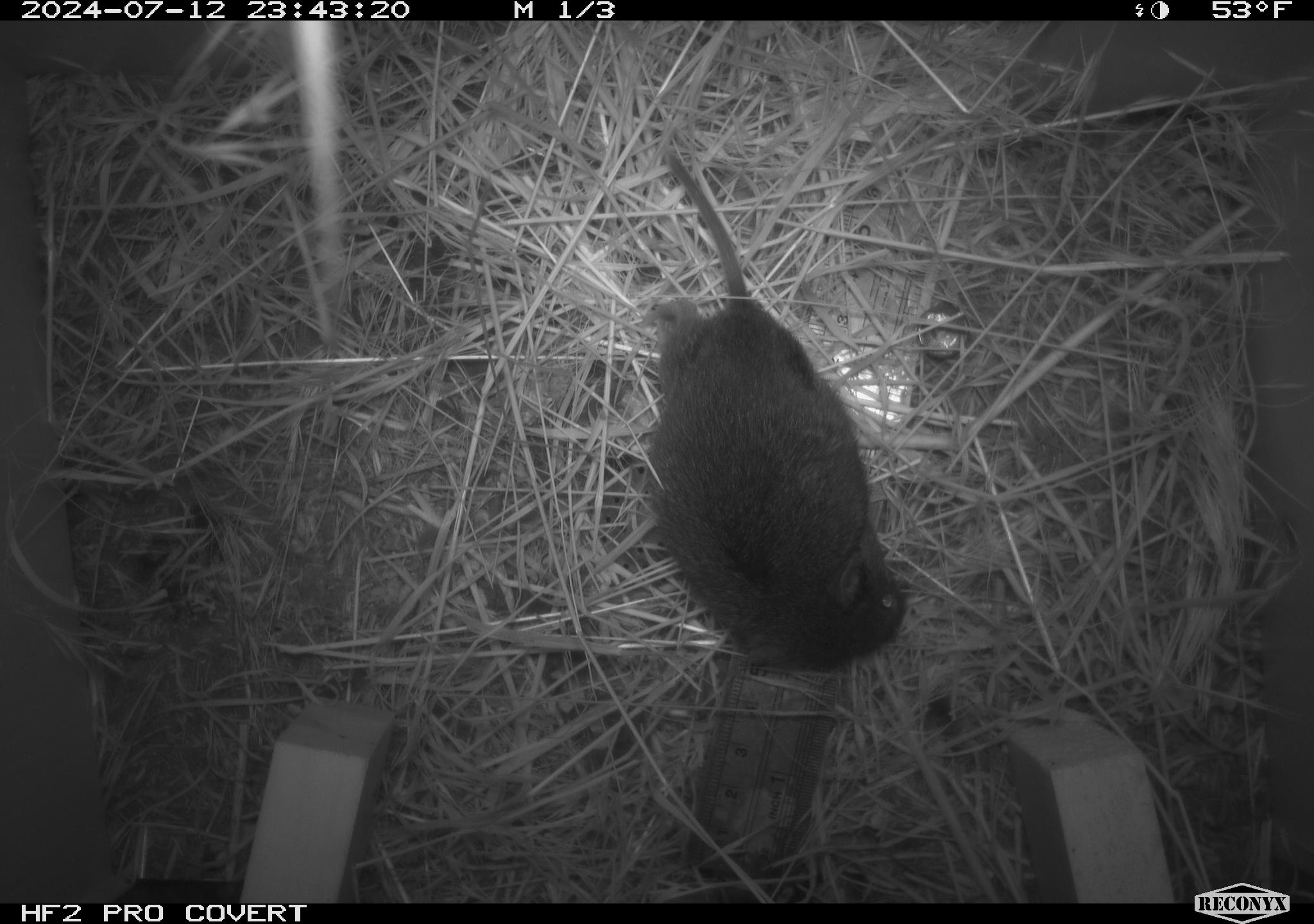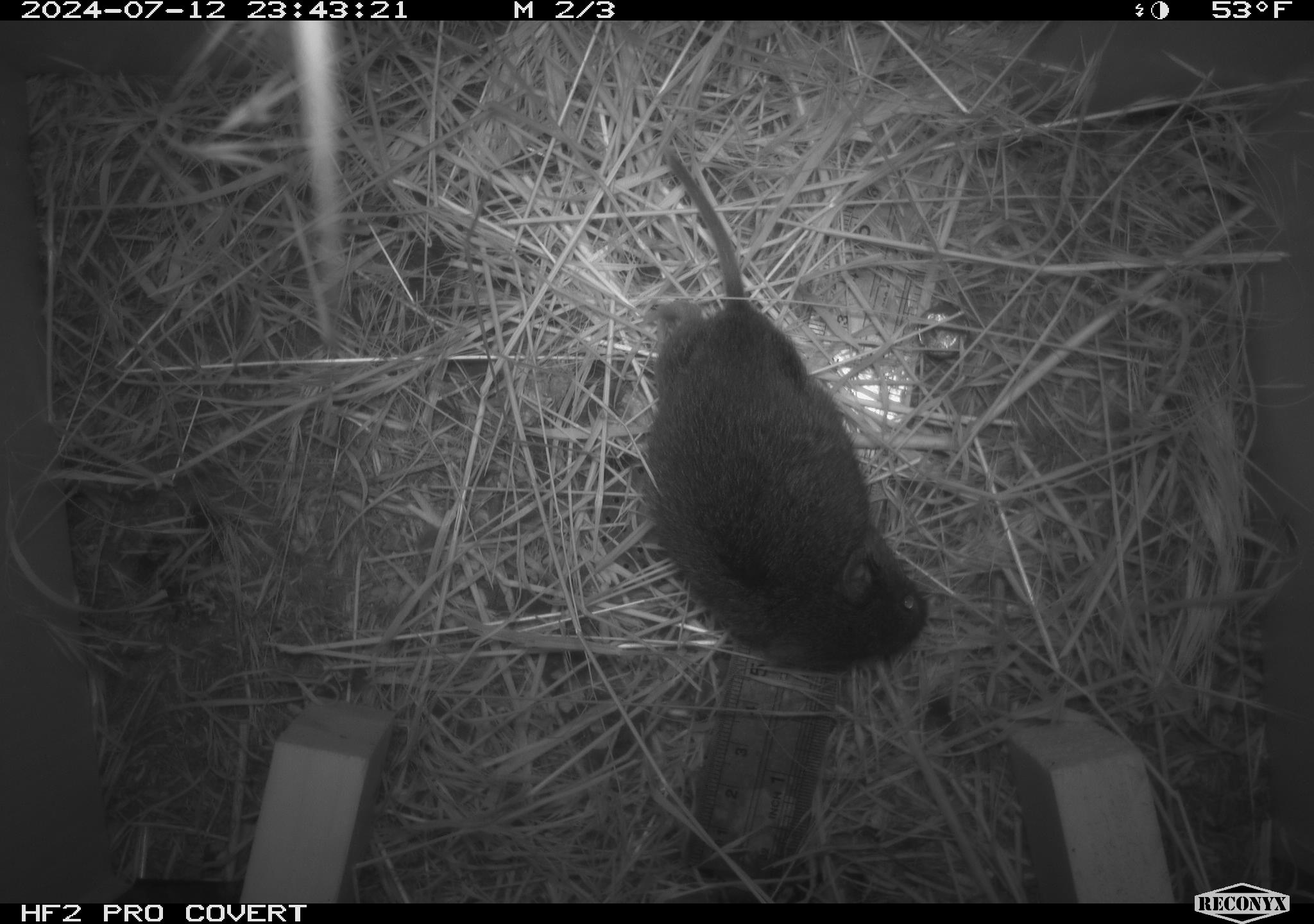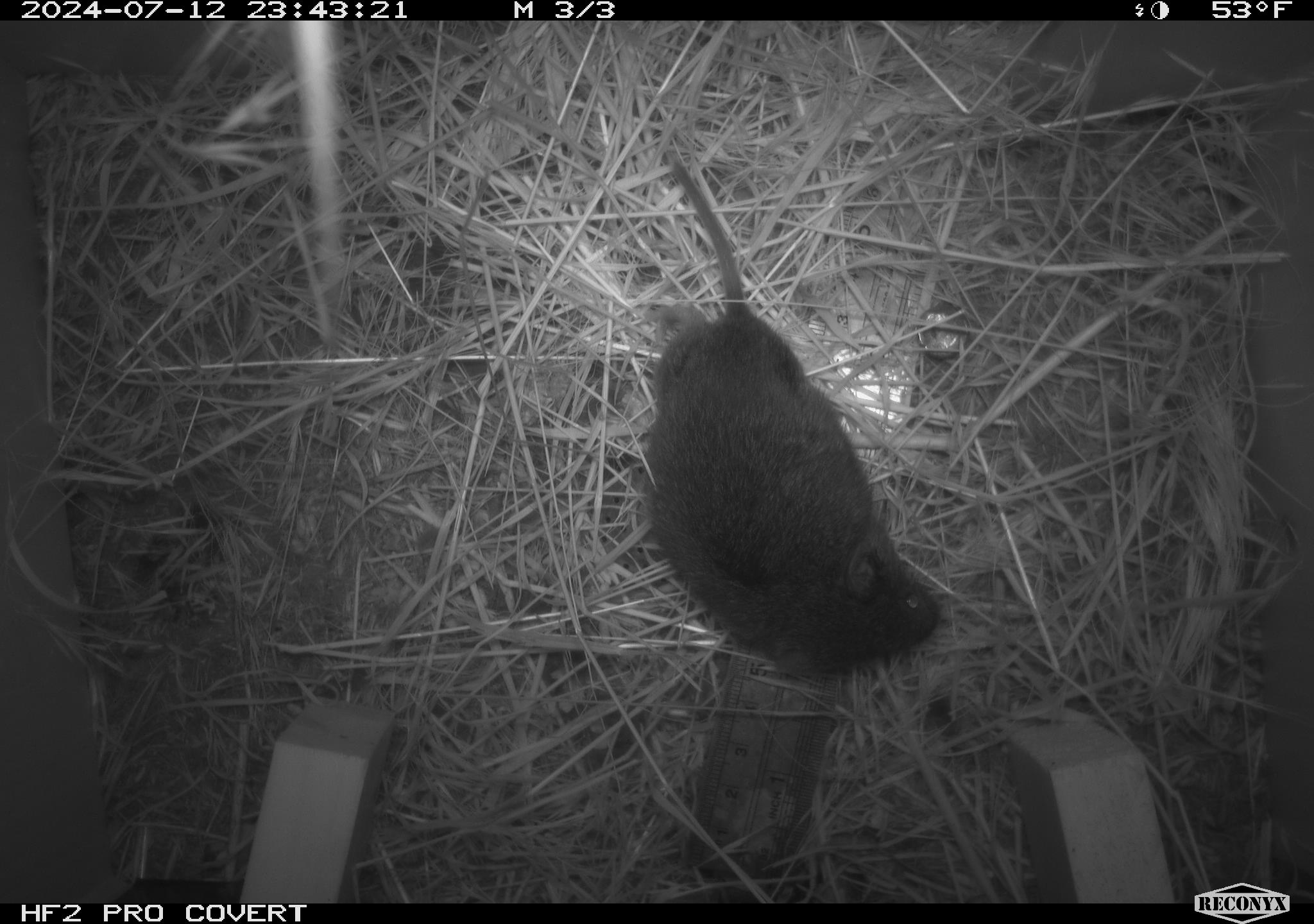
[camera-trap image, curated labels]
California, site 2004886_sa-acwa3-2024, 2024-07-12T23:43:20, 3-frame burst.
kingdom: Animalia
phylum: Chordata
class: Mammalia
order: Rodentia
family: Cricetidae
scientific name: Arvicolinae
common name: voles, lemmings, and muskrats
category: arvicolinae subfamily